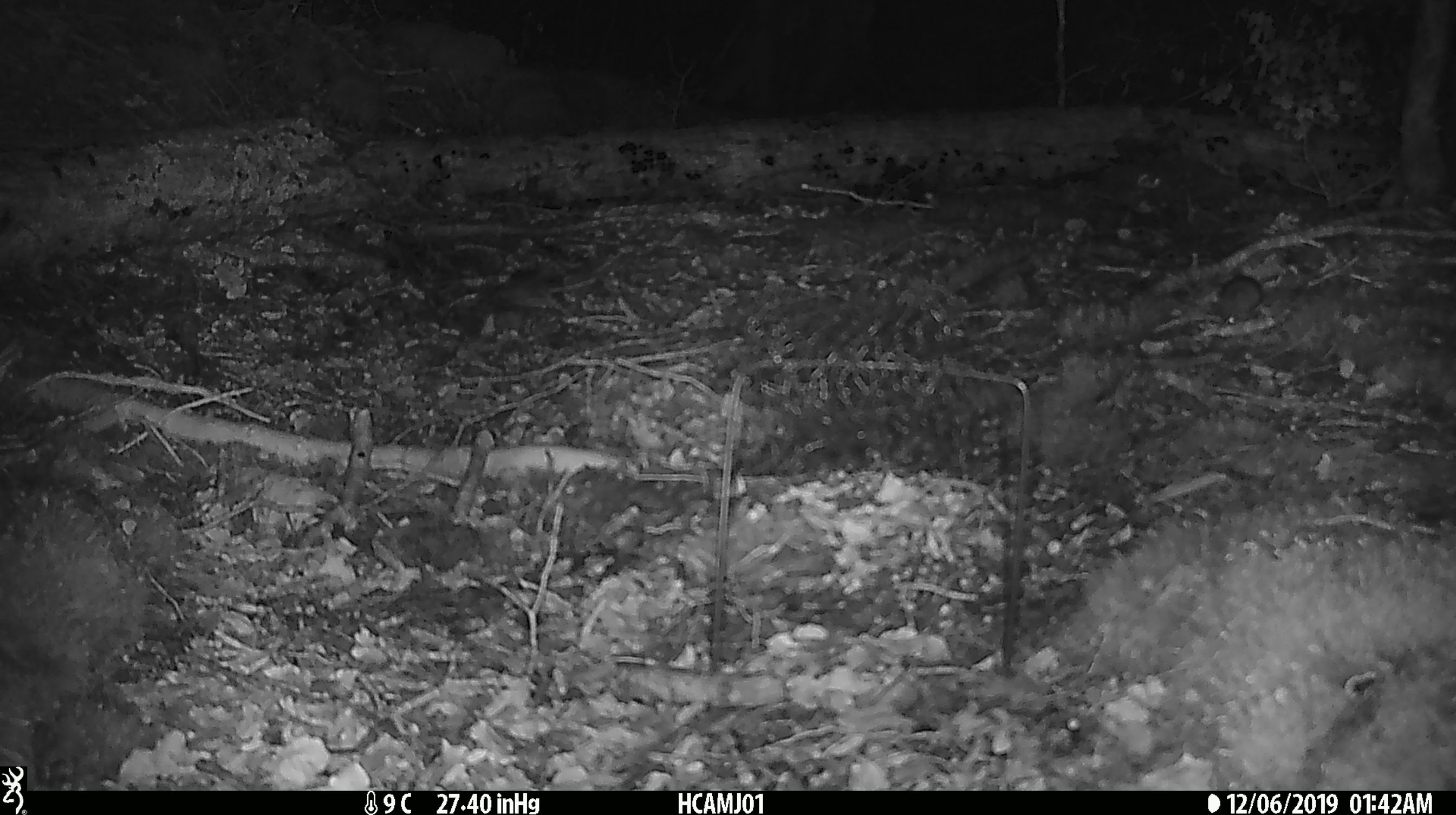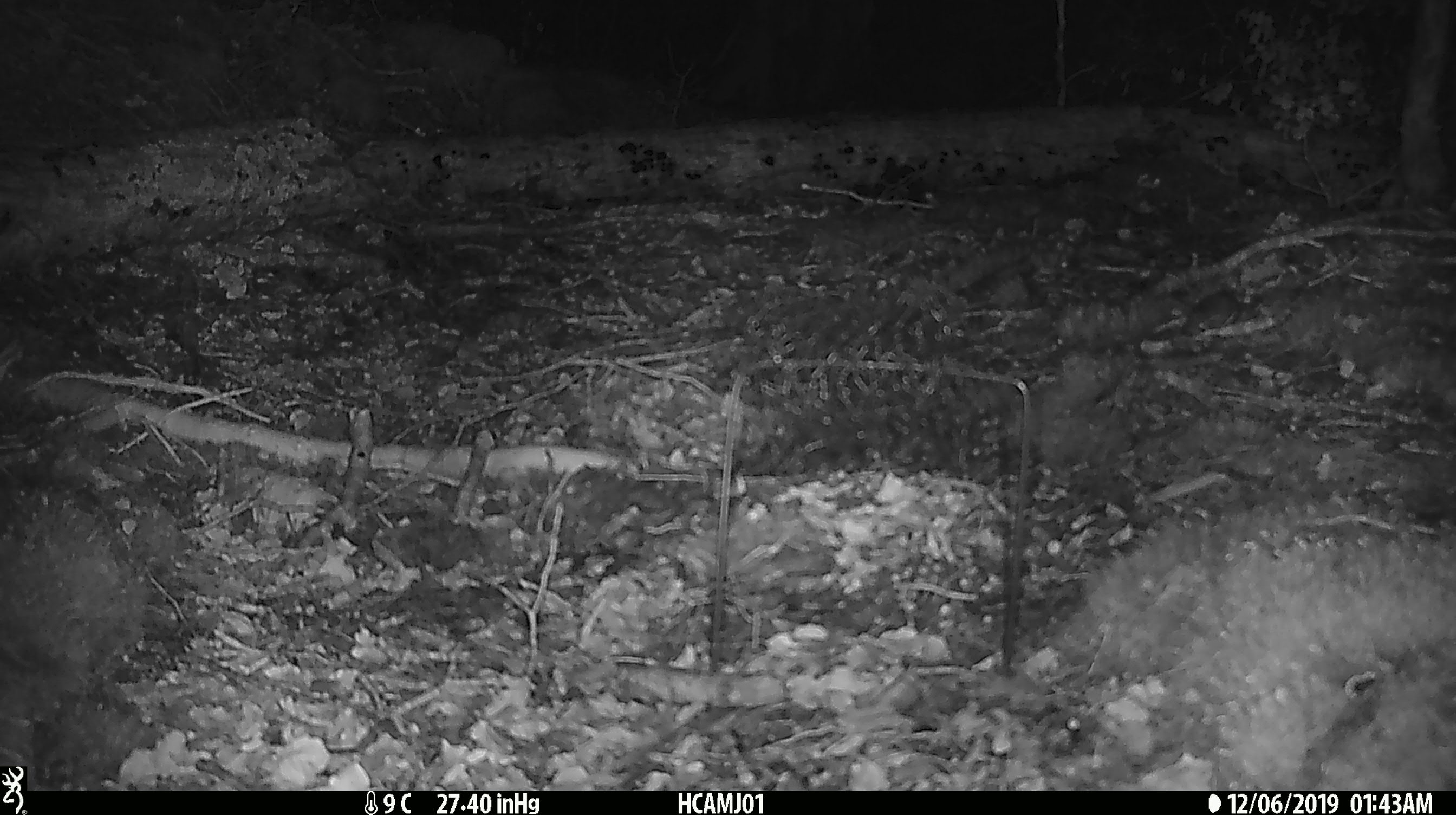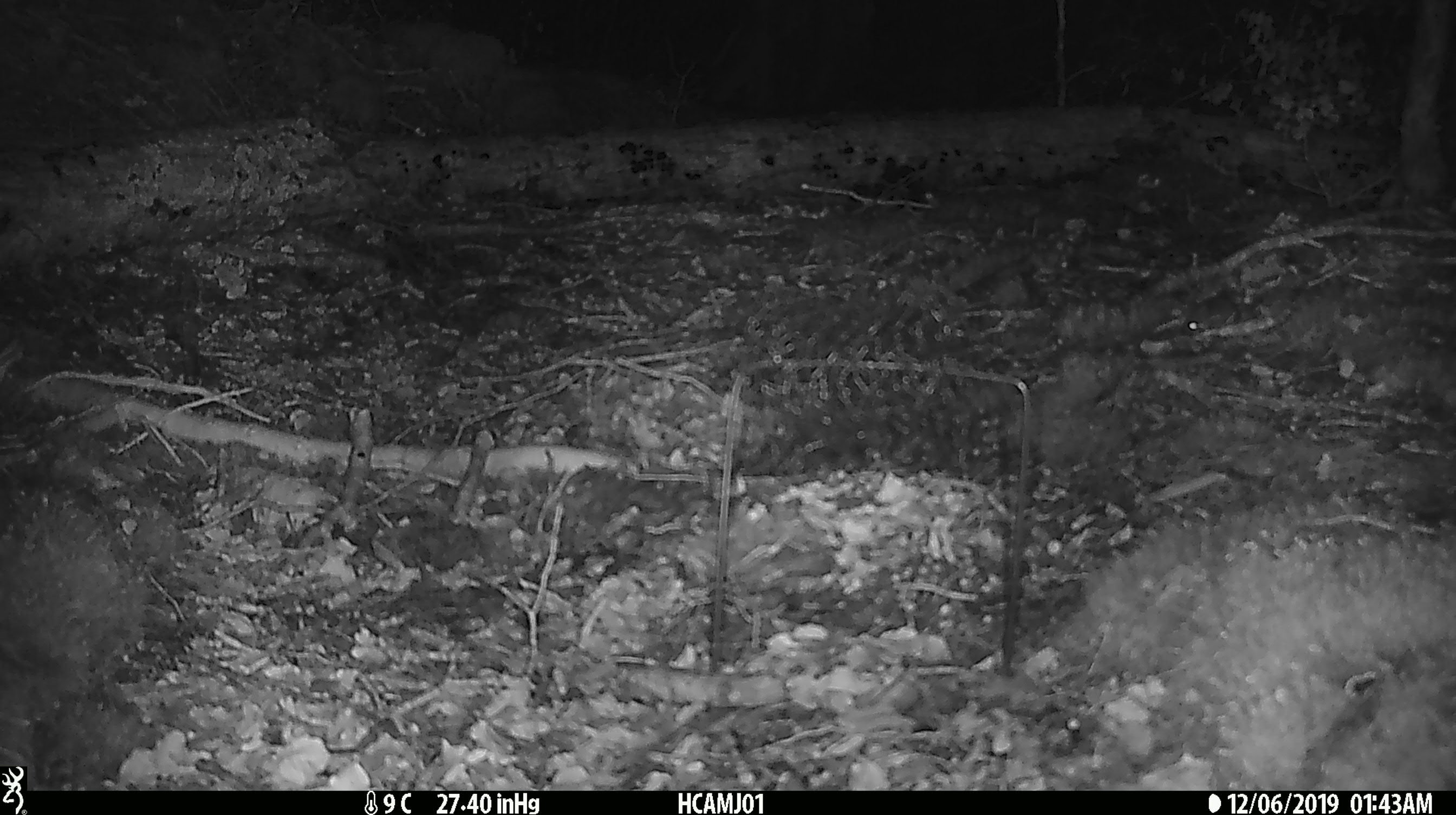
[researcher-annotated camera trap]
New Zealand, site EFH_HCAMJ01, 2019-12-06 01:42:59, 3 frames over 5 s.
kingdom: Animalia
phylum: Chordata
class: Mammalia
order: Rodentia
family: Muridae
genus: Mus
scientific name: Mus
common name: mouse